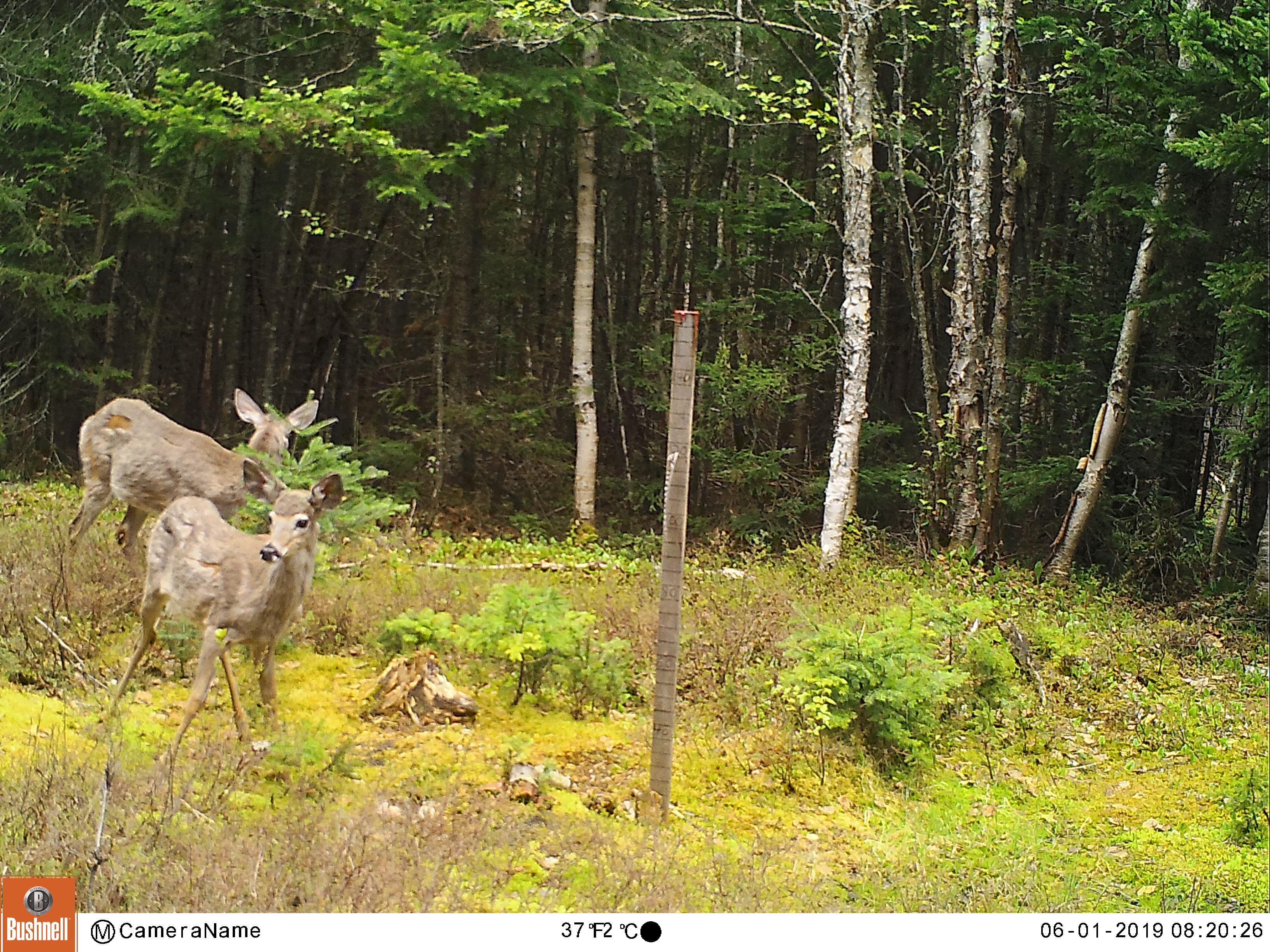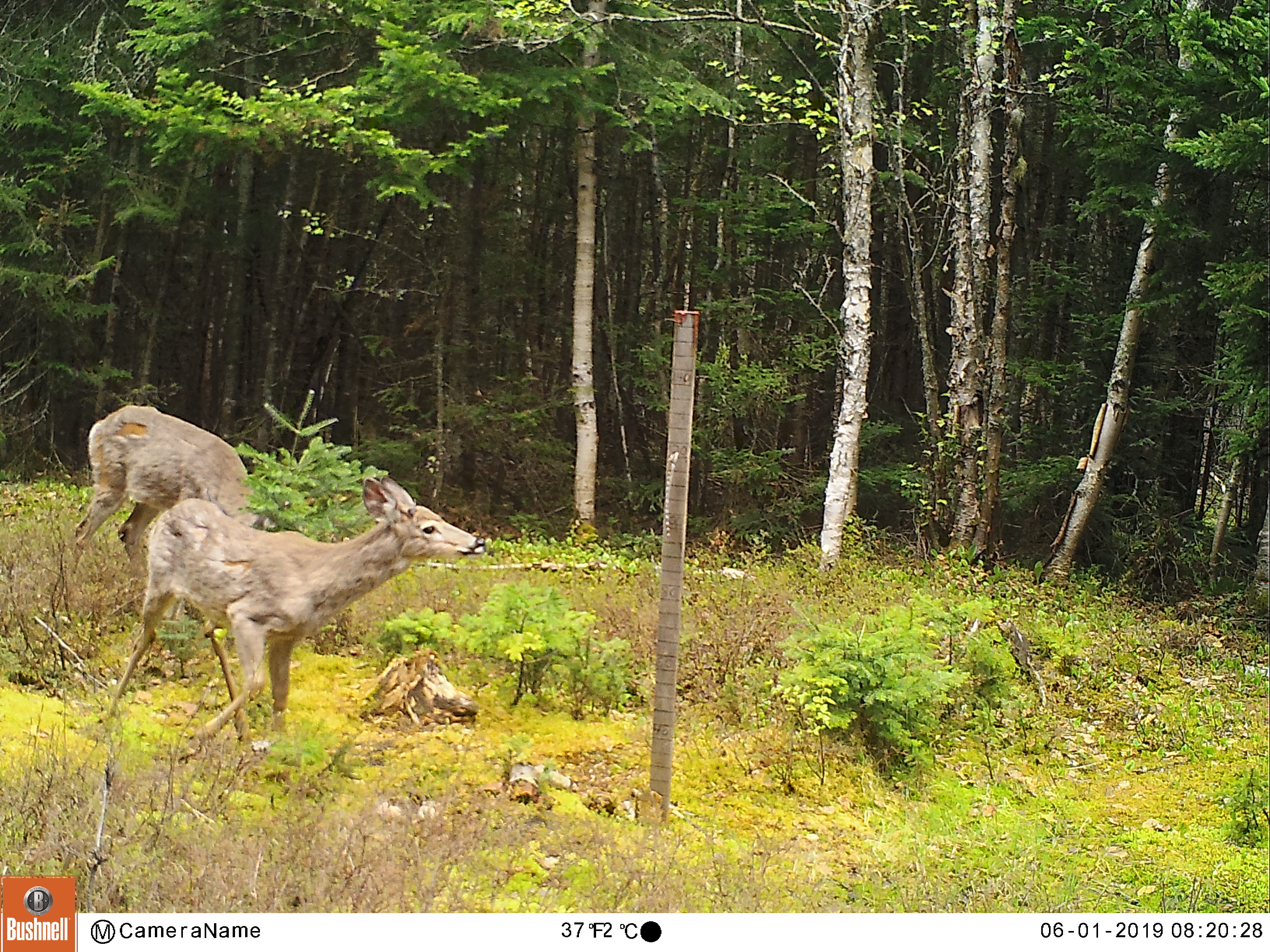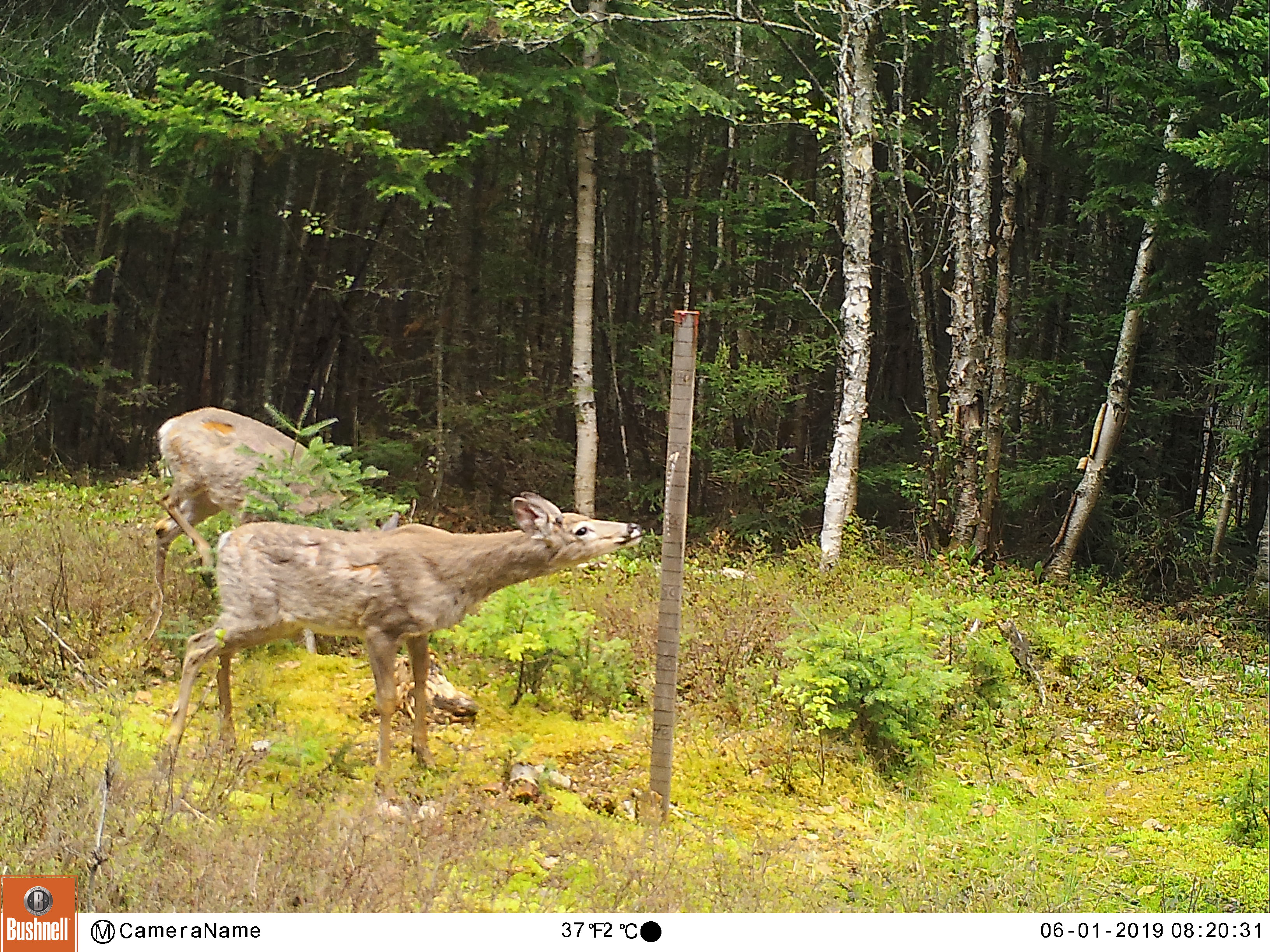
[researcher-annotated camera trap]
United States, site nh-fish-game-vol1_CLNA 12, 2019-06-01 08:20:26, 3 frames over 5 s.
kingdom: Animalia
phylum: Chordata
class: Mammalia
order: Artiodactyla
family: Cervidae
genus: Odocoileus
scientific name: Odocoileus virginianus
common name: white-tailed deer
White-tailed deer (Odocoileus virginianus).